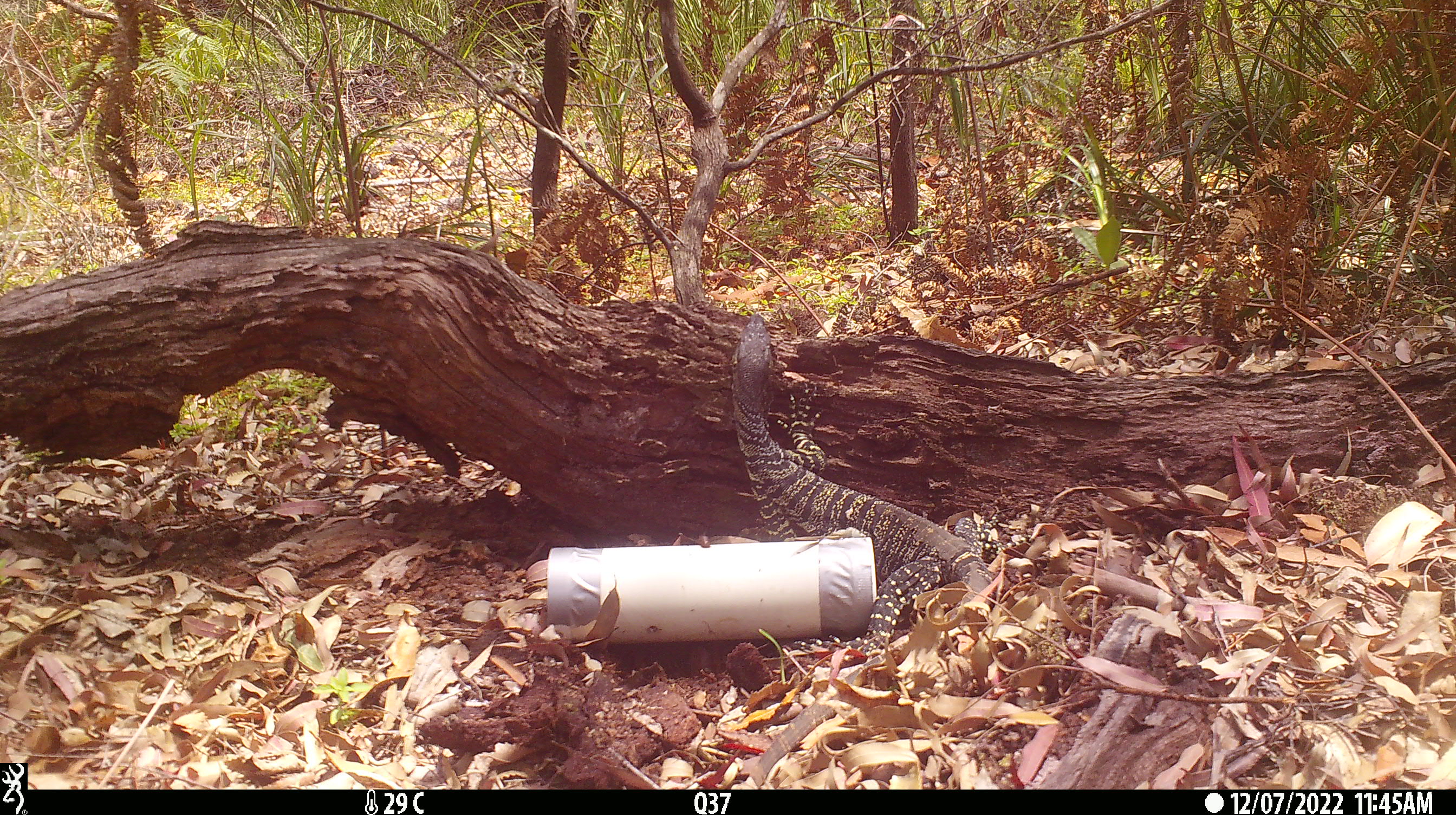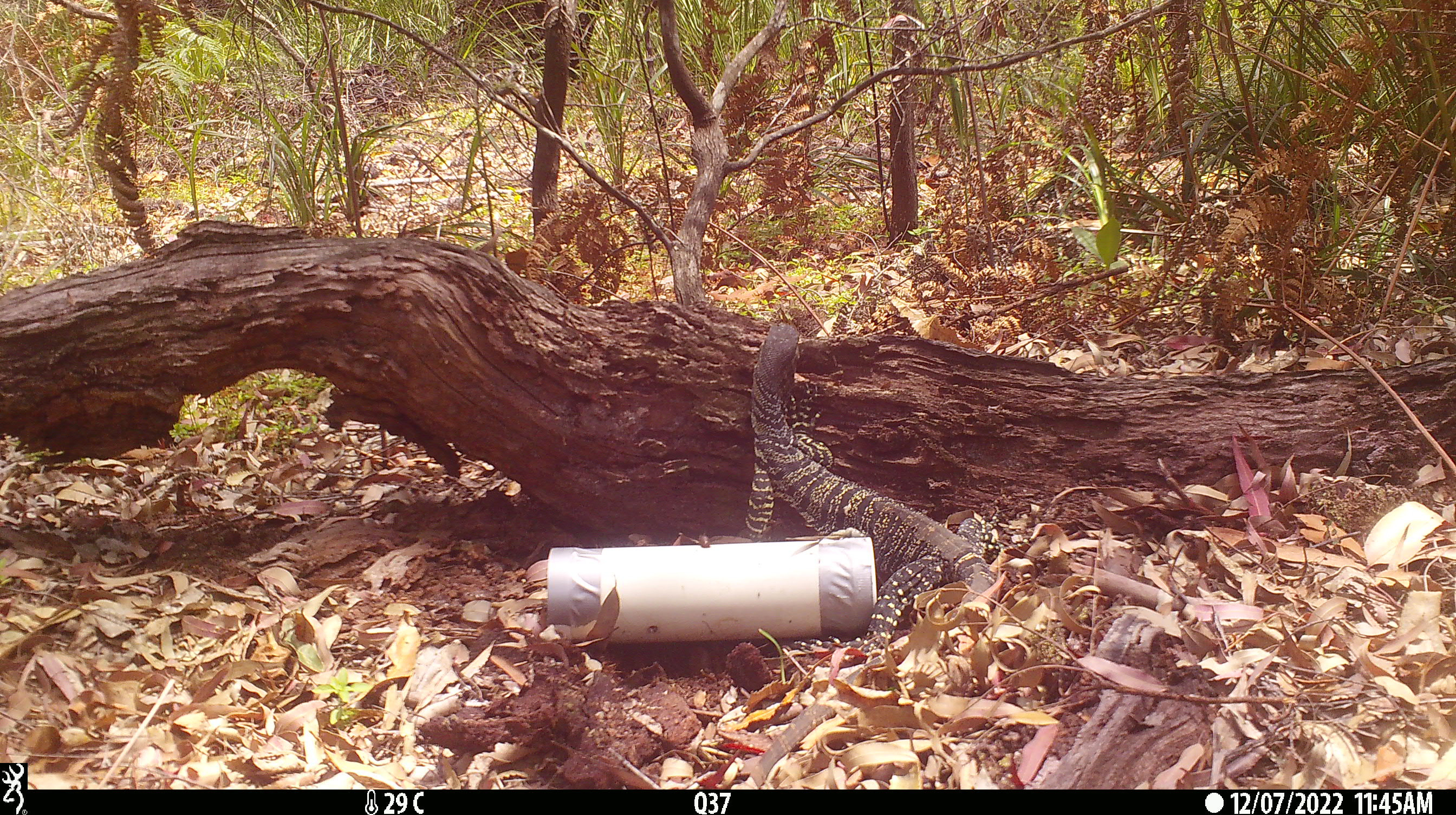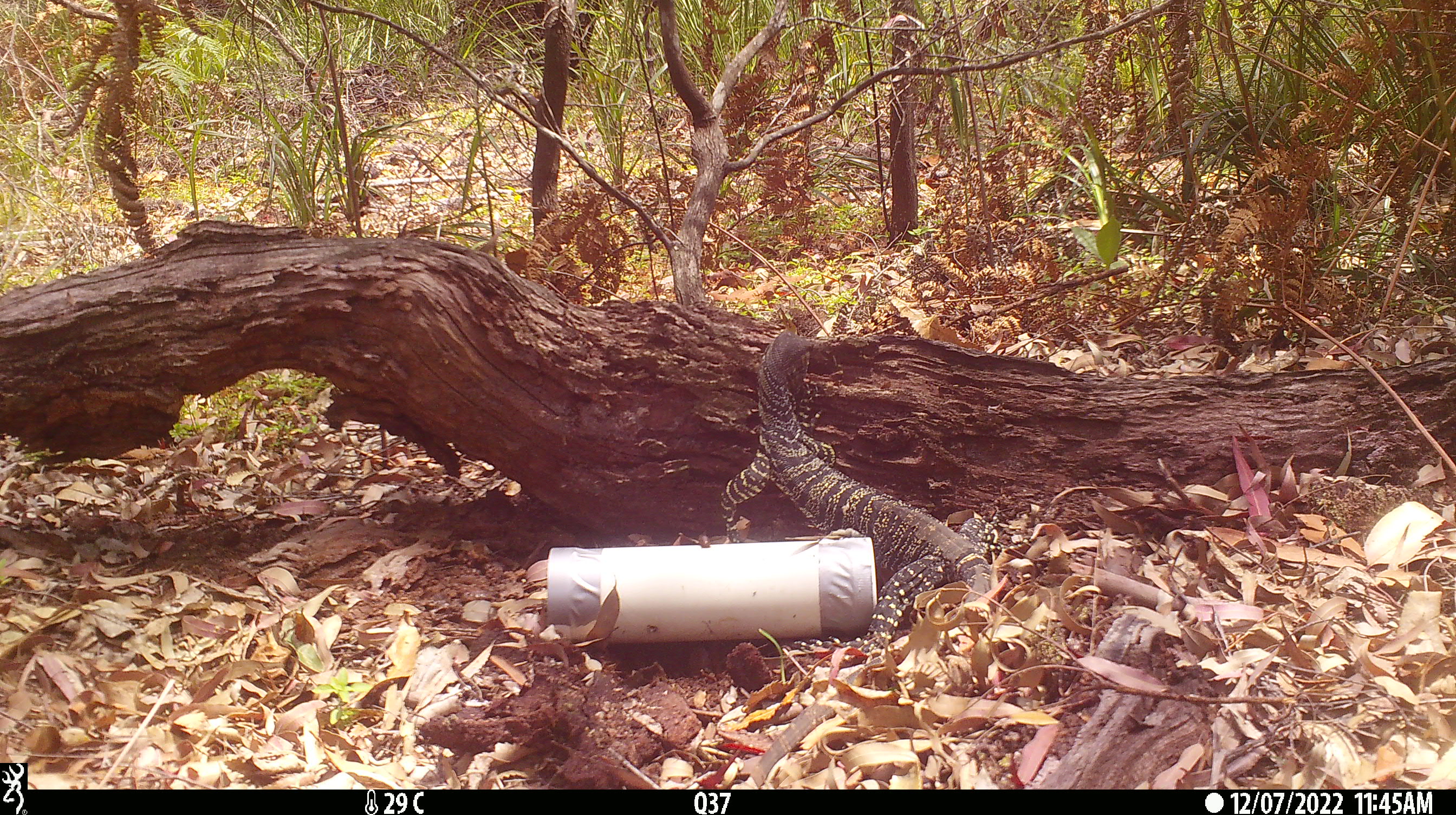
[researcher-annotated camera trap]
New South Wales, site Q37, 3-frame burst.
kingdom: Animalia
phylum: Chordata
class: Reptilia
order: Squamata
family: Varanidae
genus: Varanus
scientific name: Varanus varius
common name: lace monitor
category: goanna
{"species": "goanna (lace monitor) (Varanus varius)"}